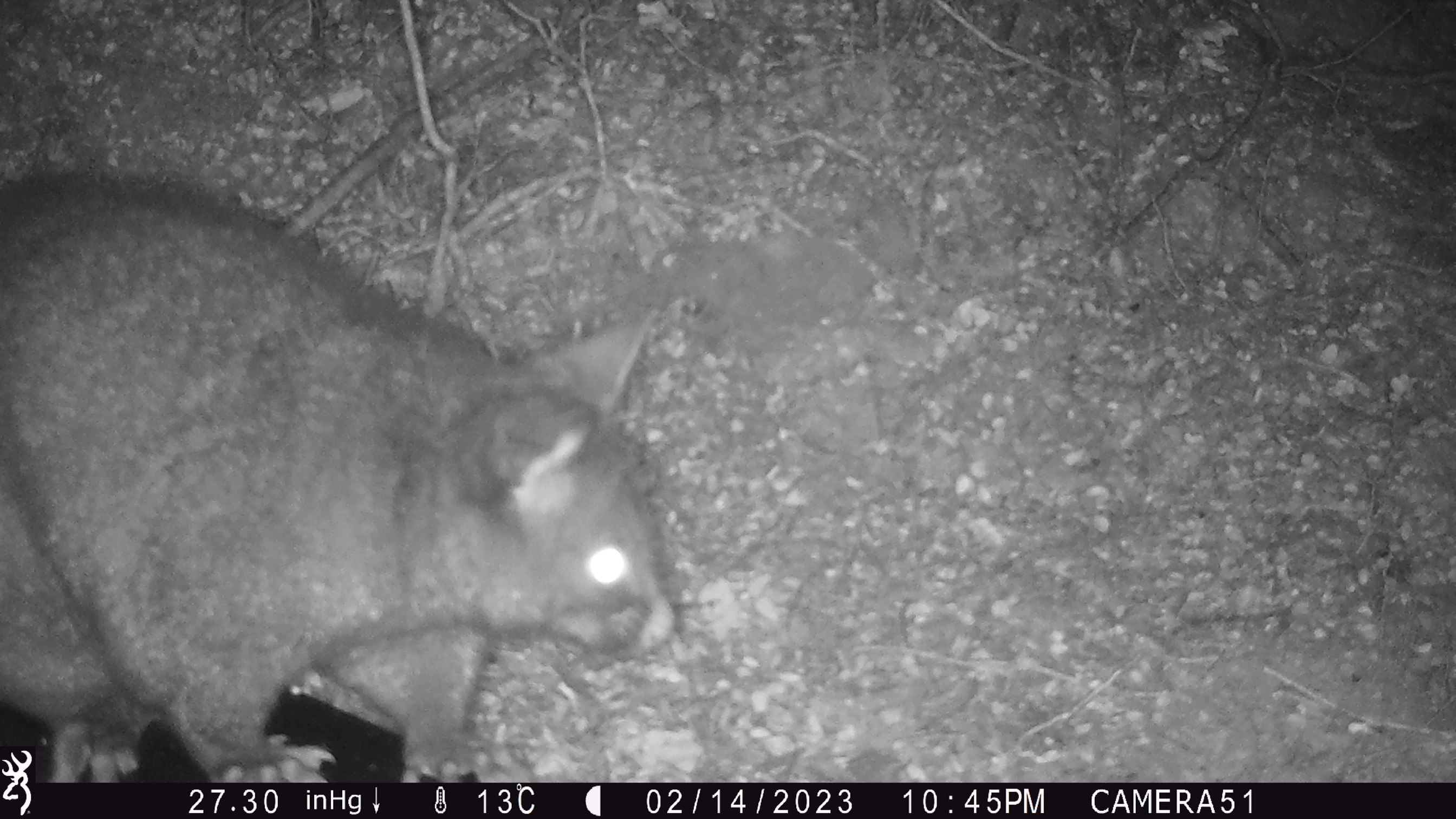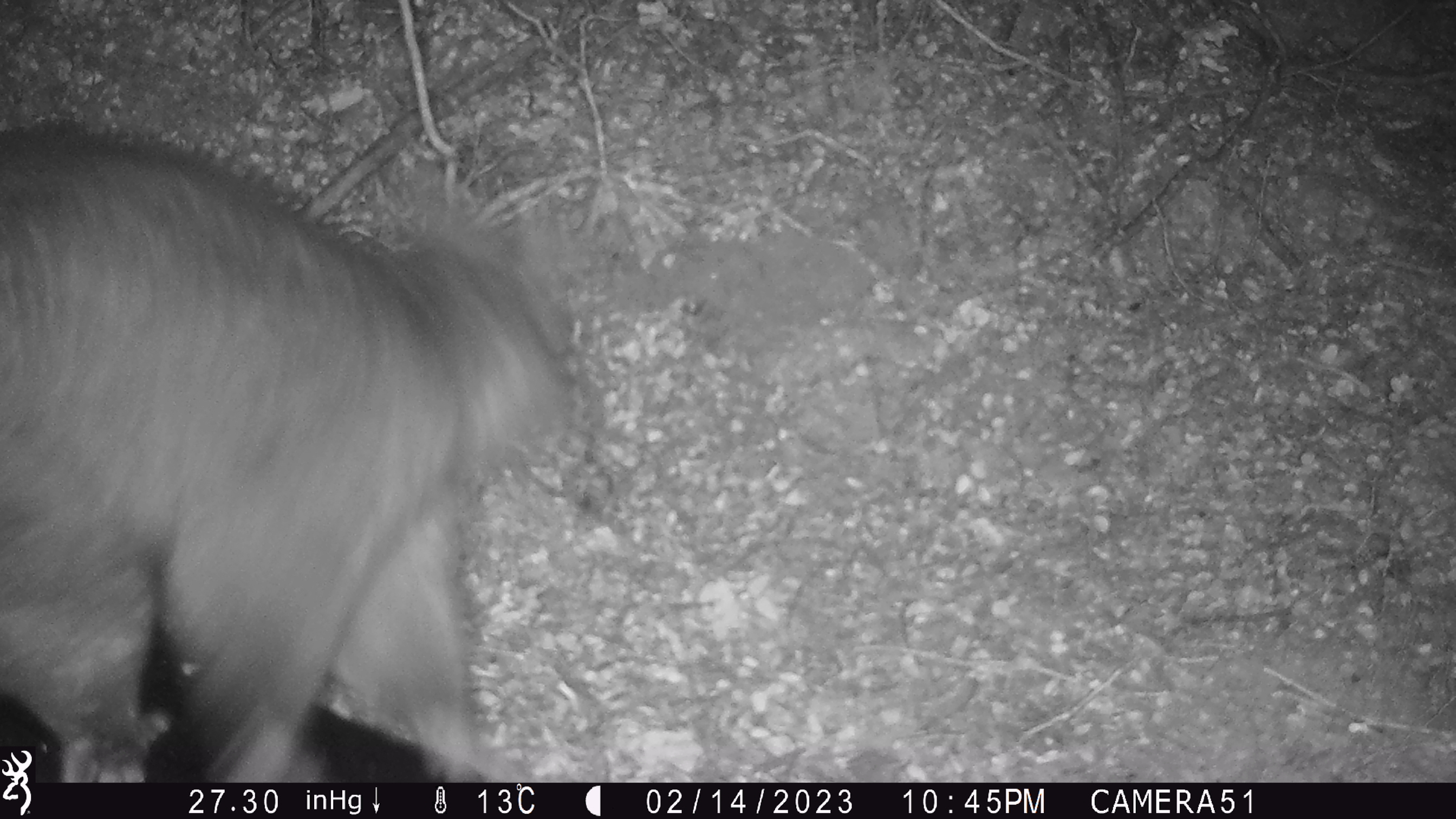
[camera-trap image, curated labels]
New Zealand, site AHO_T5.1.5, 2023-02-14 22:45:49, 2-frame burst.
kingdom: Animalia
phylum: Chordata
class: Mammalia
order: Carnivora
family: Mustelidae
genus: Mustela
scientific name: Mustela erminea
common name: stoat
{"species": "stoat (Mustela erminea)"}